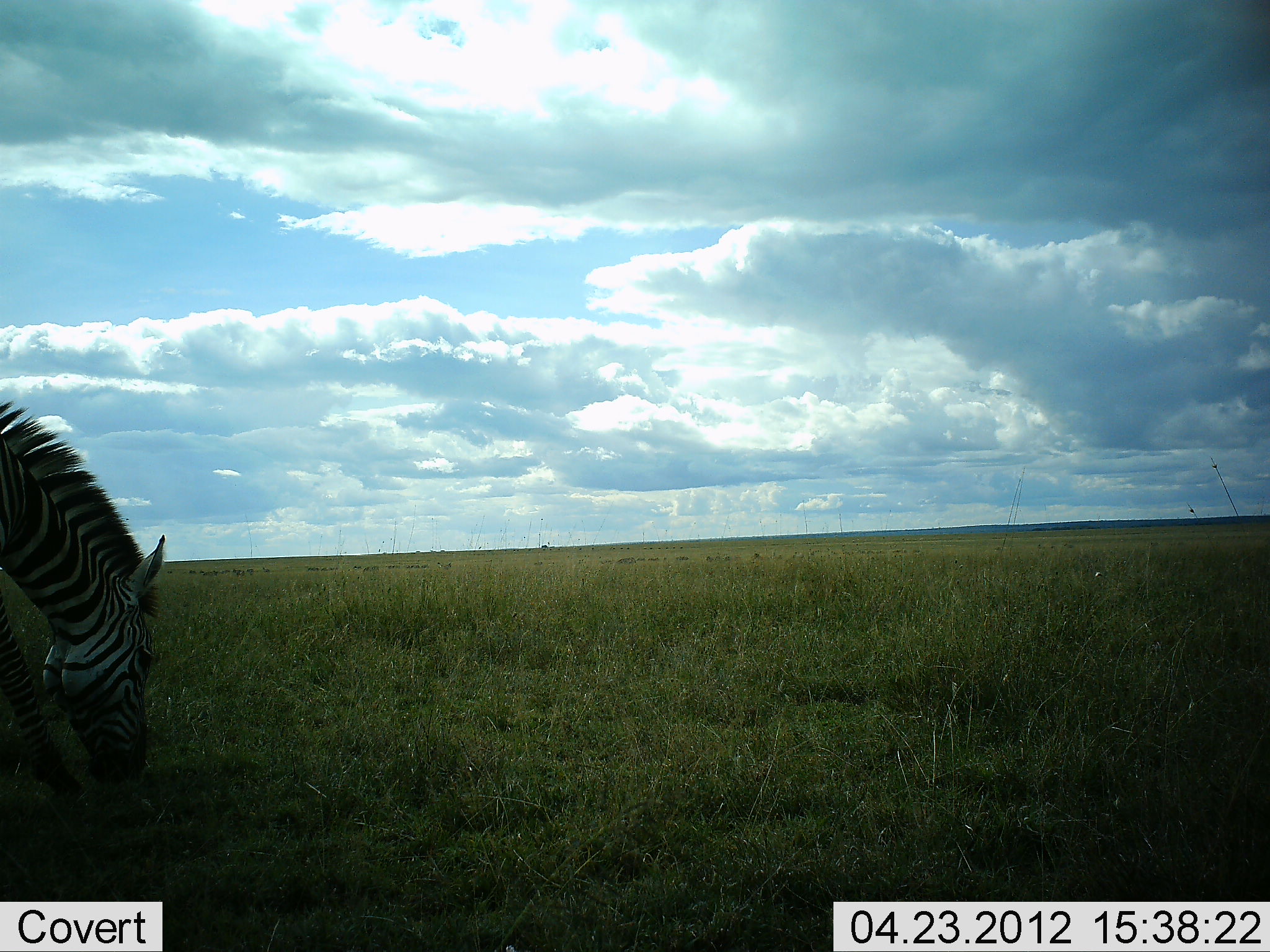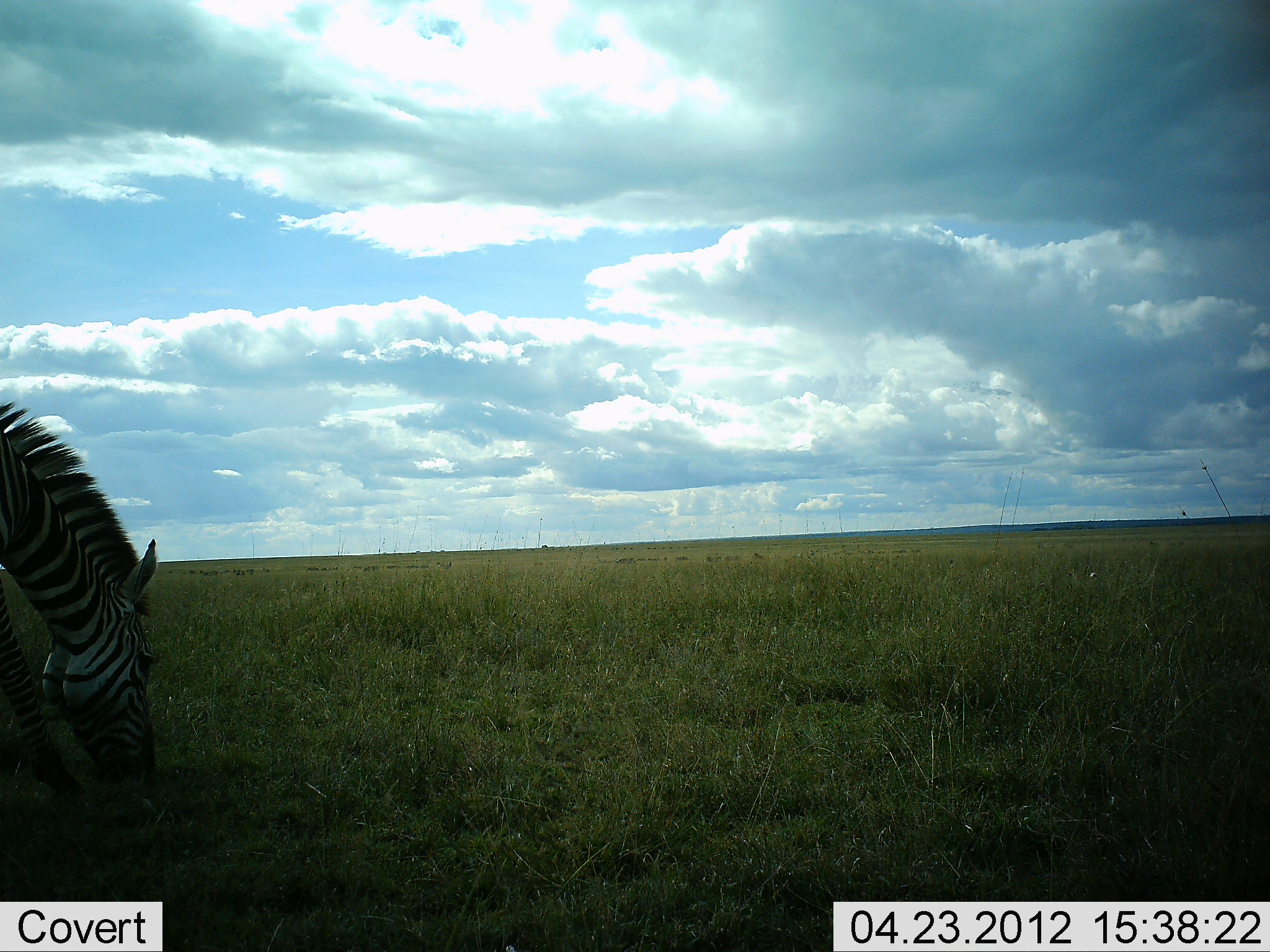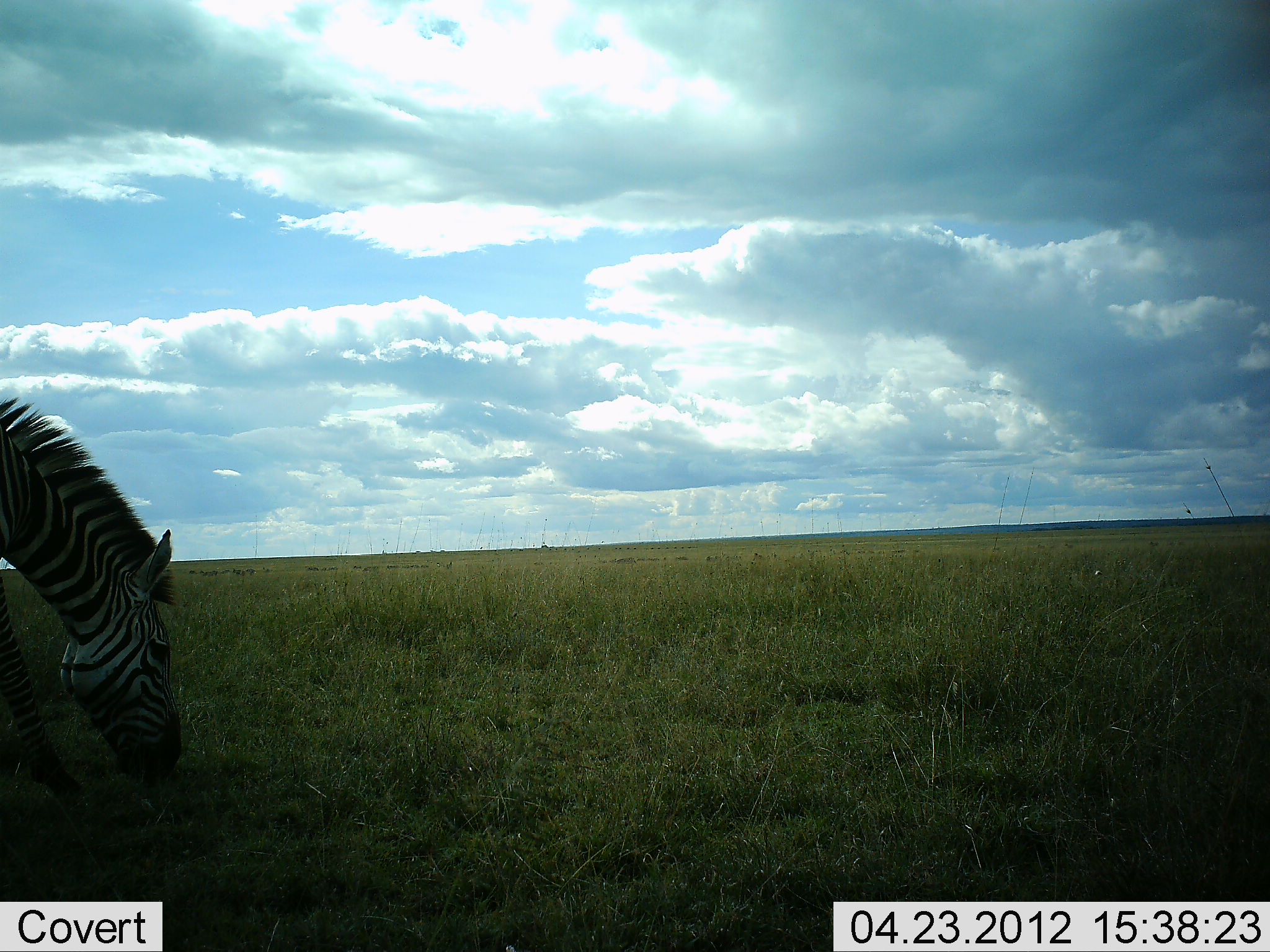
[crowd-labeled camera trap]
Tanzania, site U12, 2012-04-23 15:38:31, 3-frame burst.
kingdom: Animalia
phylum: Chordata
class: Mammalia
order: Perissodactyla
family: Equidae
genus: Equus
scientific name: Equus quagga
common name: plains zebra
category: zebra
Zebra (plains zebra) (Equus quagga), count 1. Behavior (volunteer vote fractions): standing 17%, resting 0%, moving 0%, interacting 0%. Young present (vote fraction): 0%. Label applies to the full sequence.